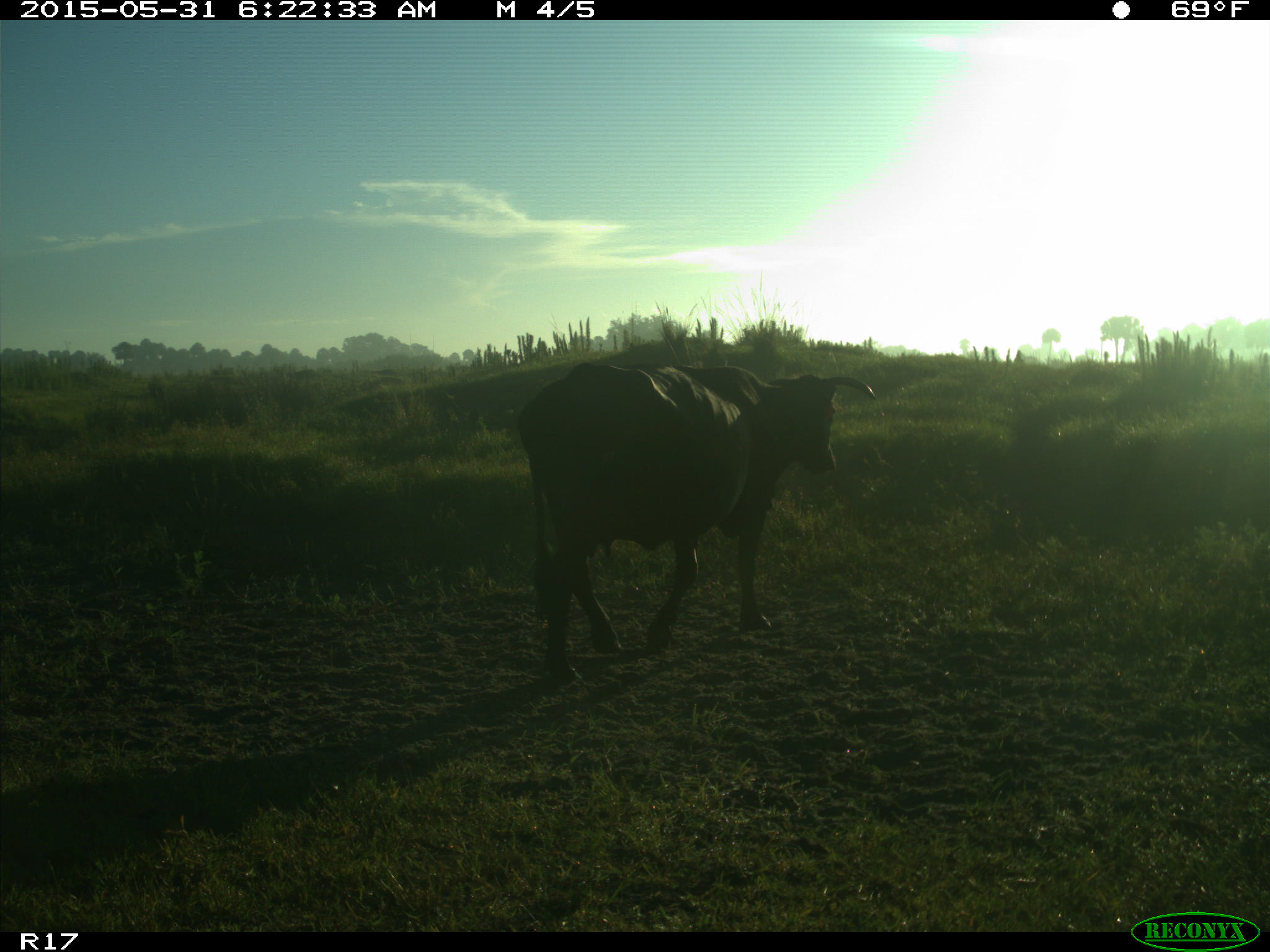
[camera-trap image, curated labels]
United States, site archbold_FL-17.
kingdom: Animalia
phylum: Chordata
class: Mammalia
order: Artiodactyla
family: Bovidae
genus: Bos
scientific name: Bos taurus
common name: domestic cow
Bos taurus (domestic cow).